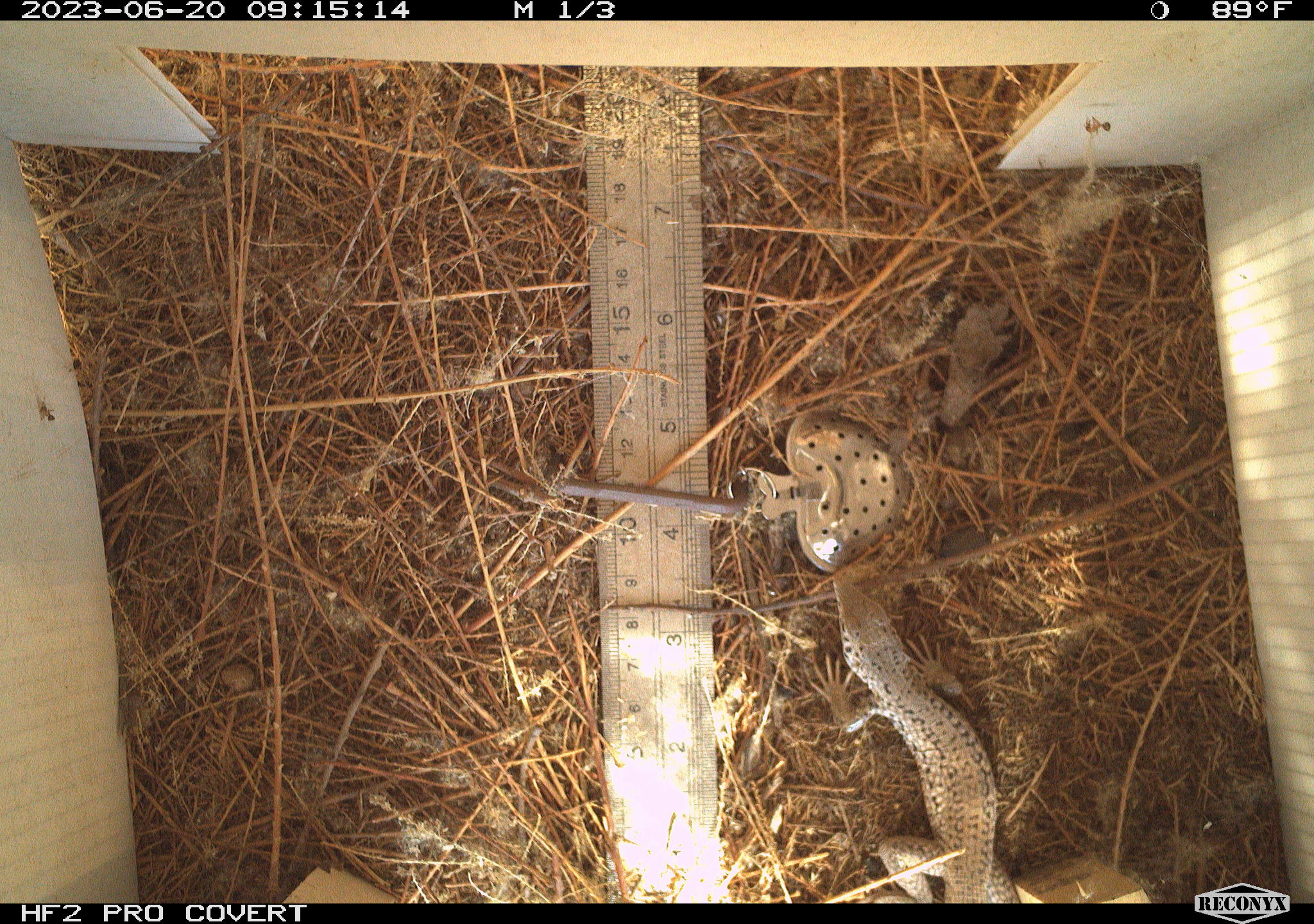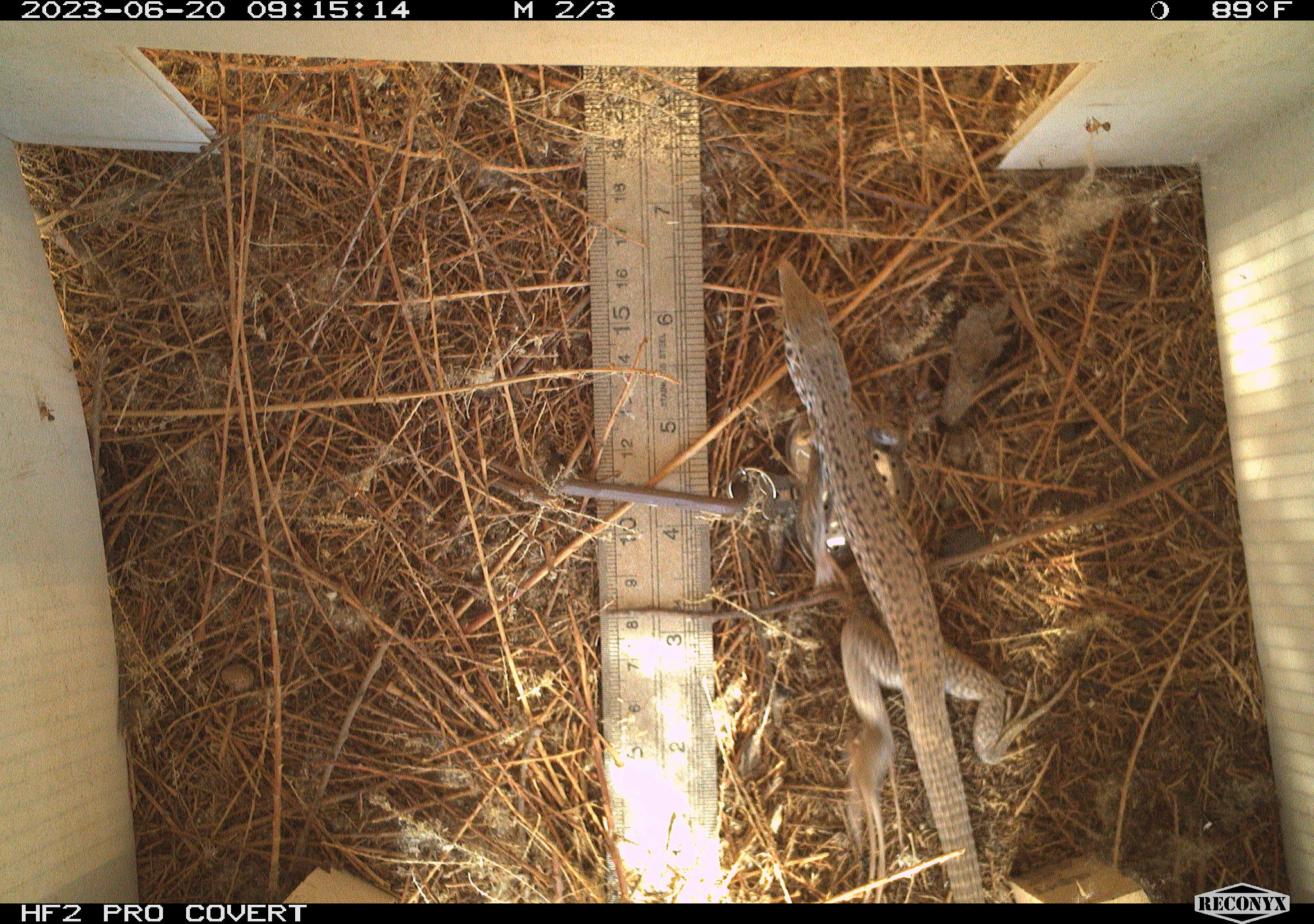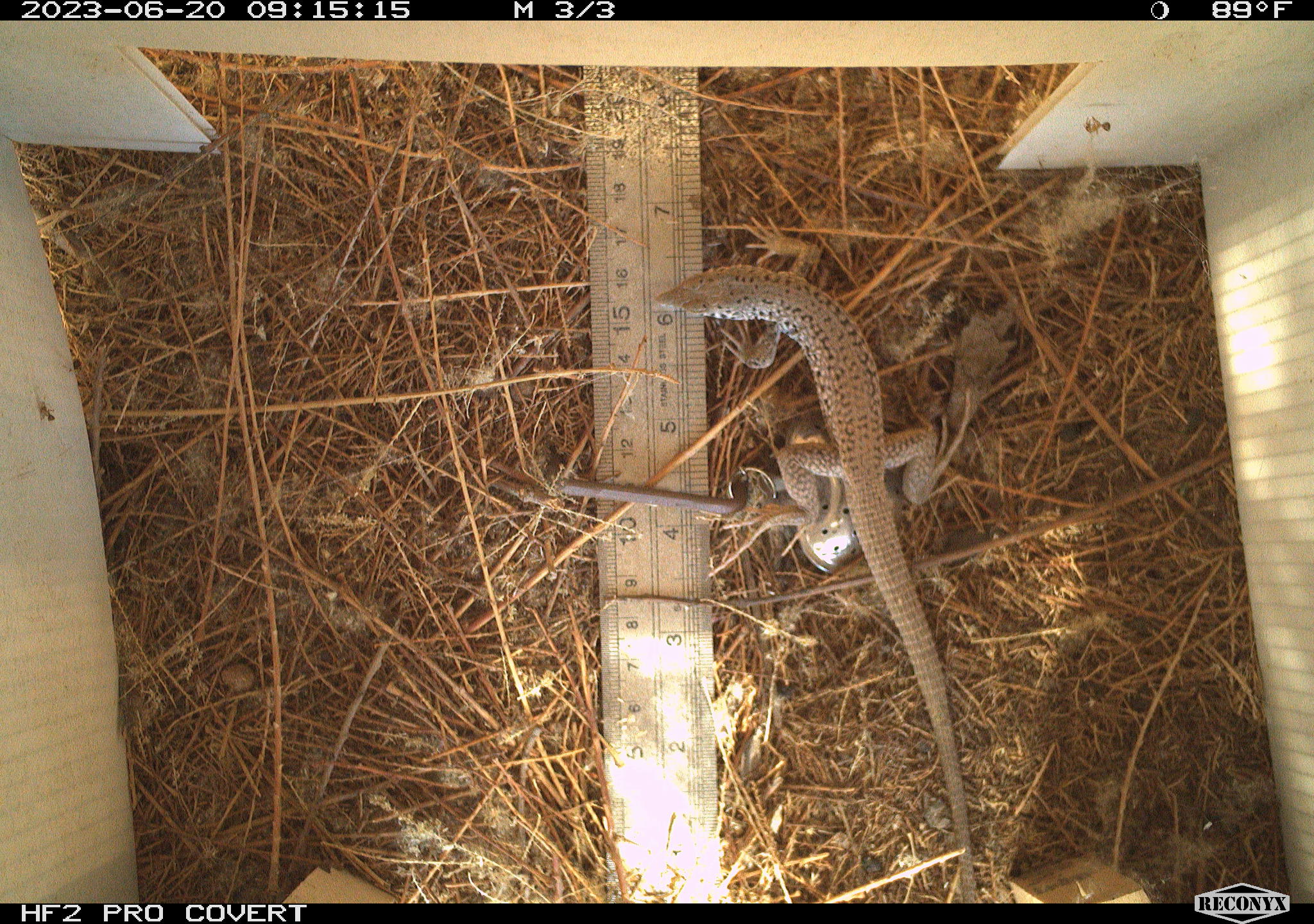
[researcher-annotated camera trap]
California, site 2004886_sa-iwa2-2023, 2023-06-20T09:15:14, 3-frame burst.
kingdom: Animalia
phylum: Chordata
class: Reptilia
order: Squamata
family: Teiidae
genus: Aspidoscelis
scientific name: Aspidoscelis tigris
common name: western whiptail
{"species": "western whiptail (Aspidoscelis tigris)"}